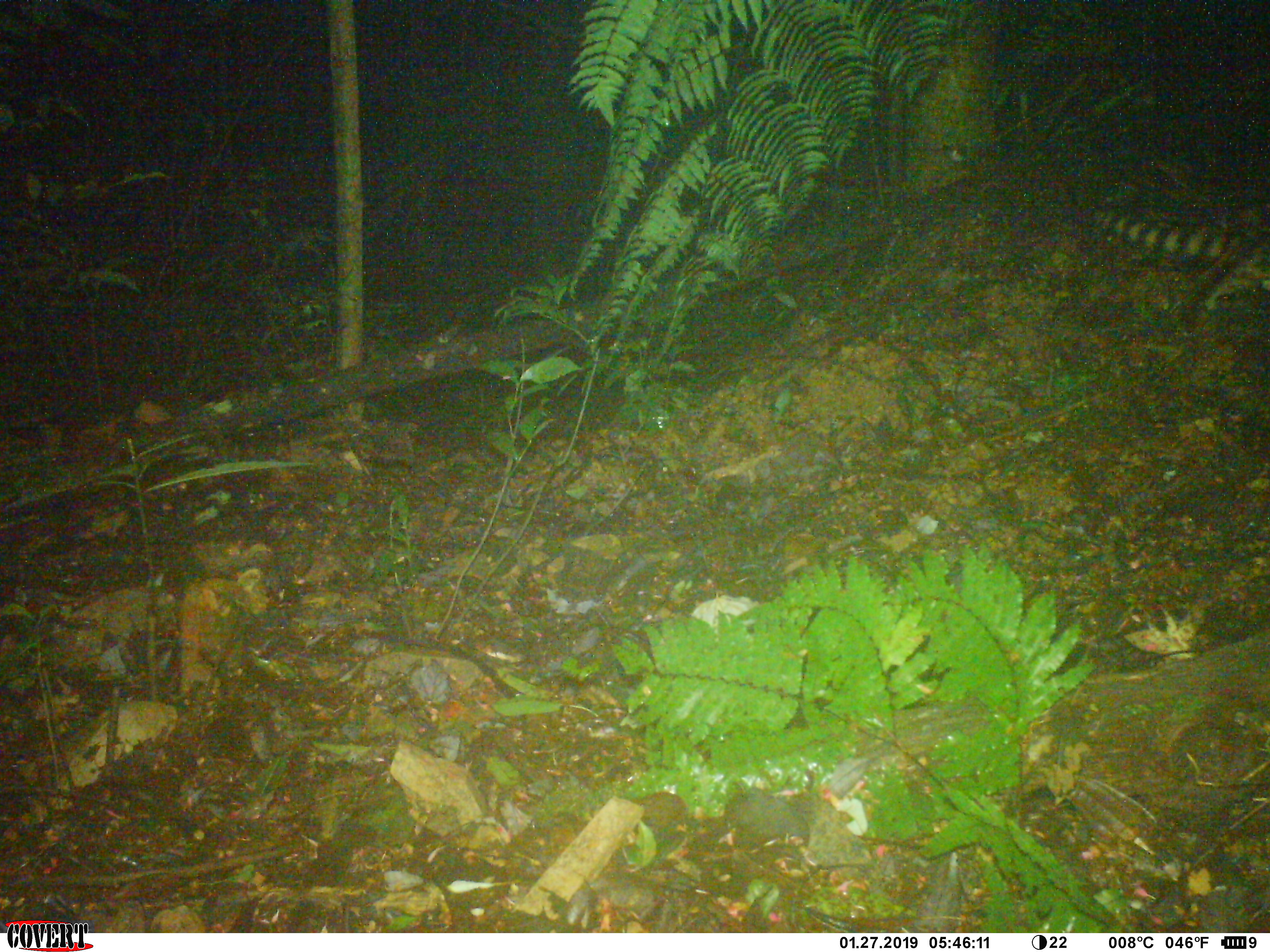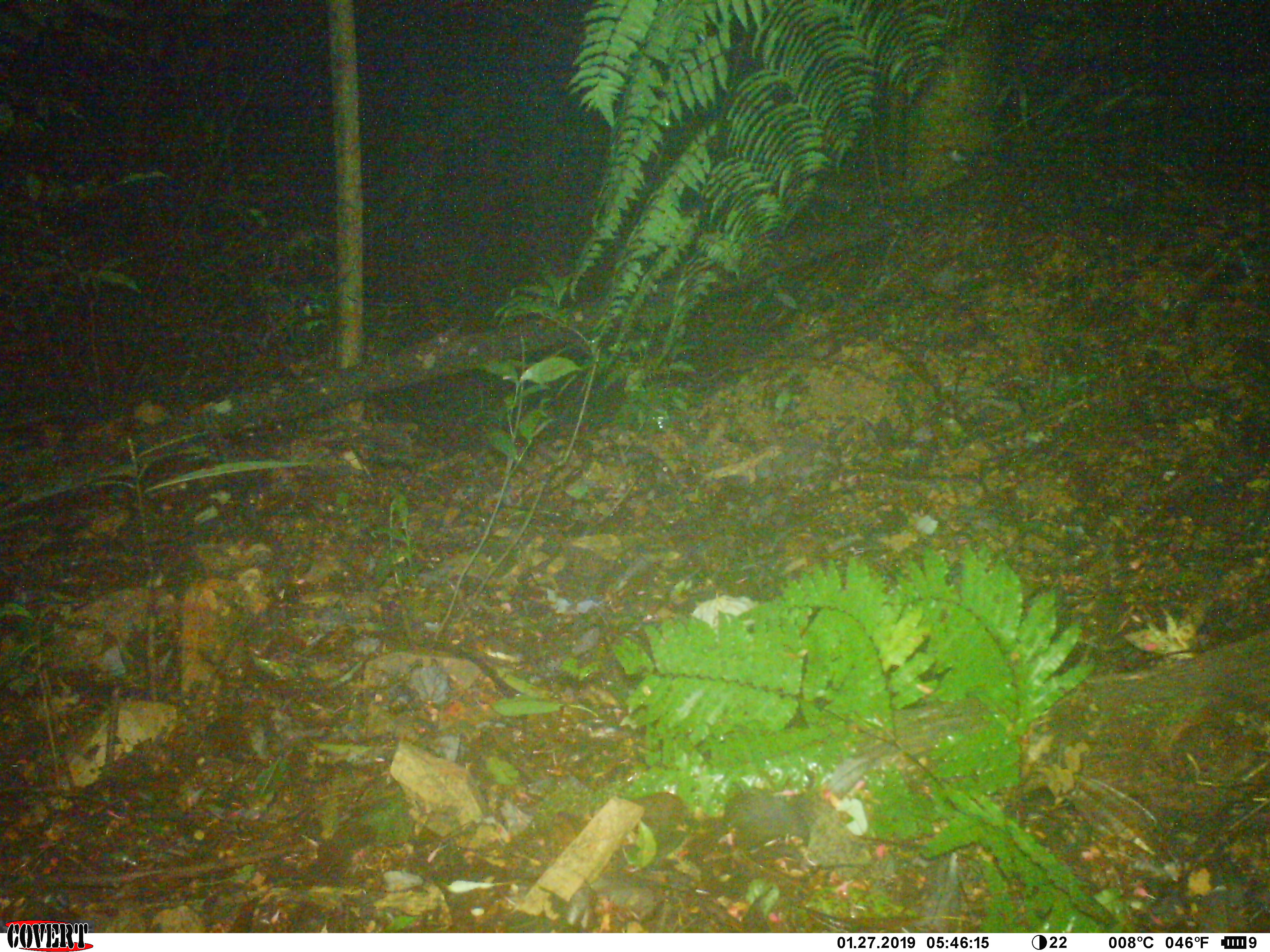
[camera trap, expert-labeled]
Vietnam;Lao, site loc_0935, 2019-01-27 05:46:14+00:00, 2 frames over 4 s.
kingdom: Animalia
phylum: Chordata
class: Mammalia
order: Carnivora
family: Prionodontidae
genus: Prionodon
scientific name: Prionodon pardicolor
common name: spotted linsang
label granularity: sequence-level